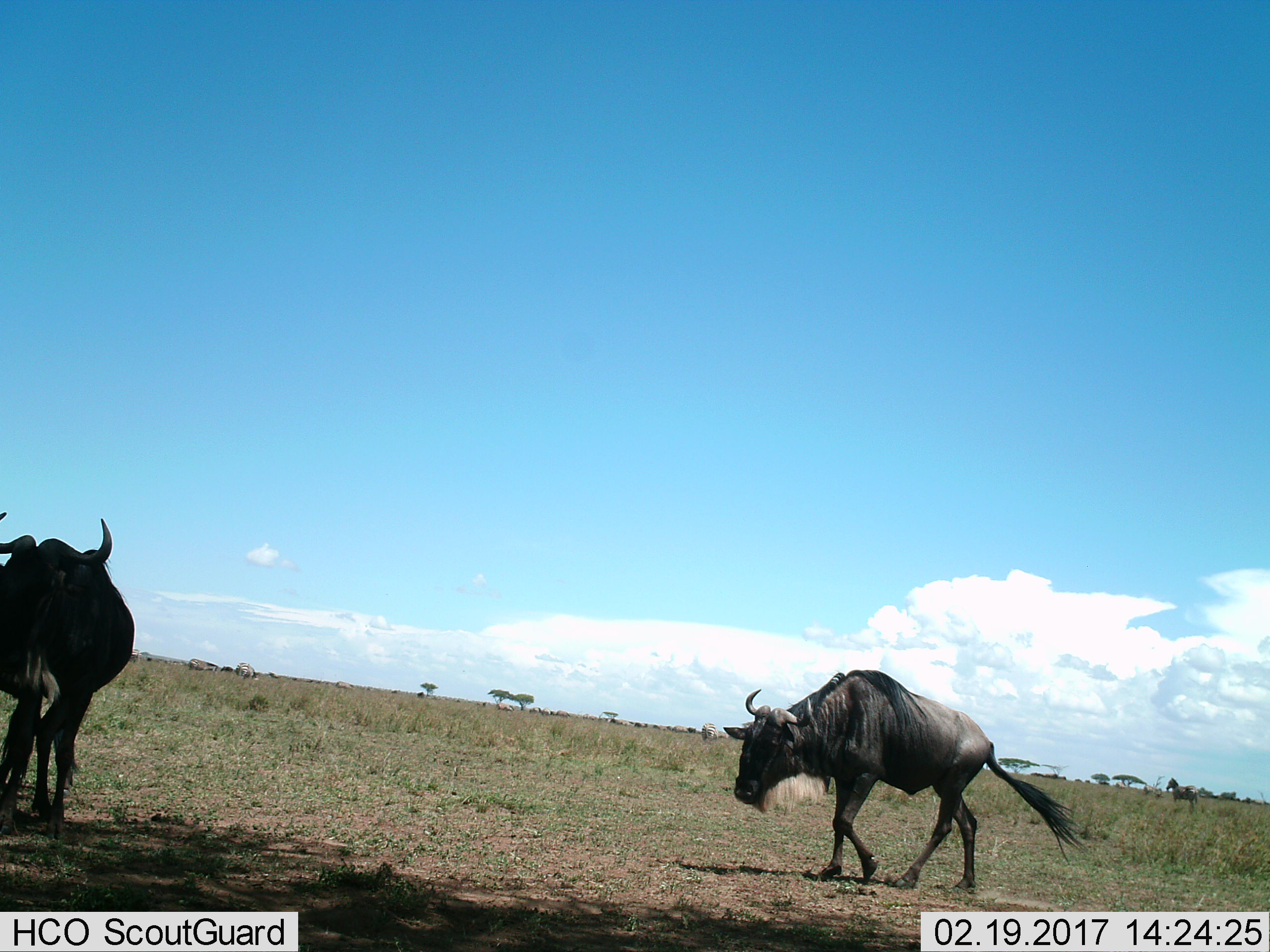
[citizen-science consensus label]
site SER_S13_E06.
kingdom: Animalia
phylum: Chordata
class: Mammalia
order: Artiodactyla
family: Bovidae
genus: Connochaetes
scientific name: Connochaetes taurinus taurinus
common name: blue wildebeest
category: wildebeestblue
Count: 2.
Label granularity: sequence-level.